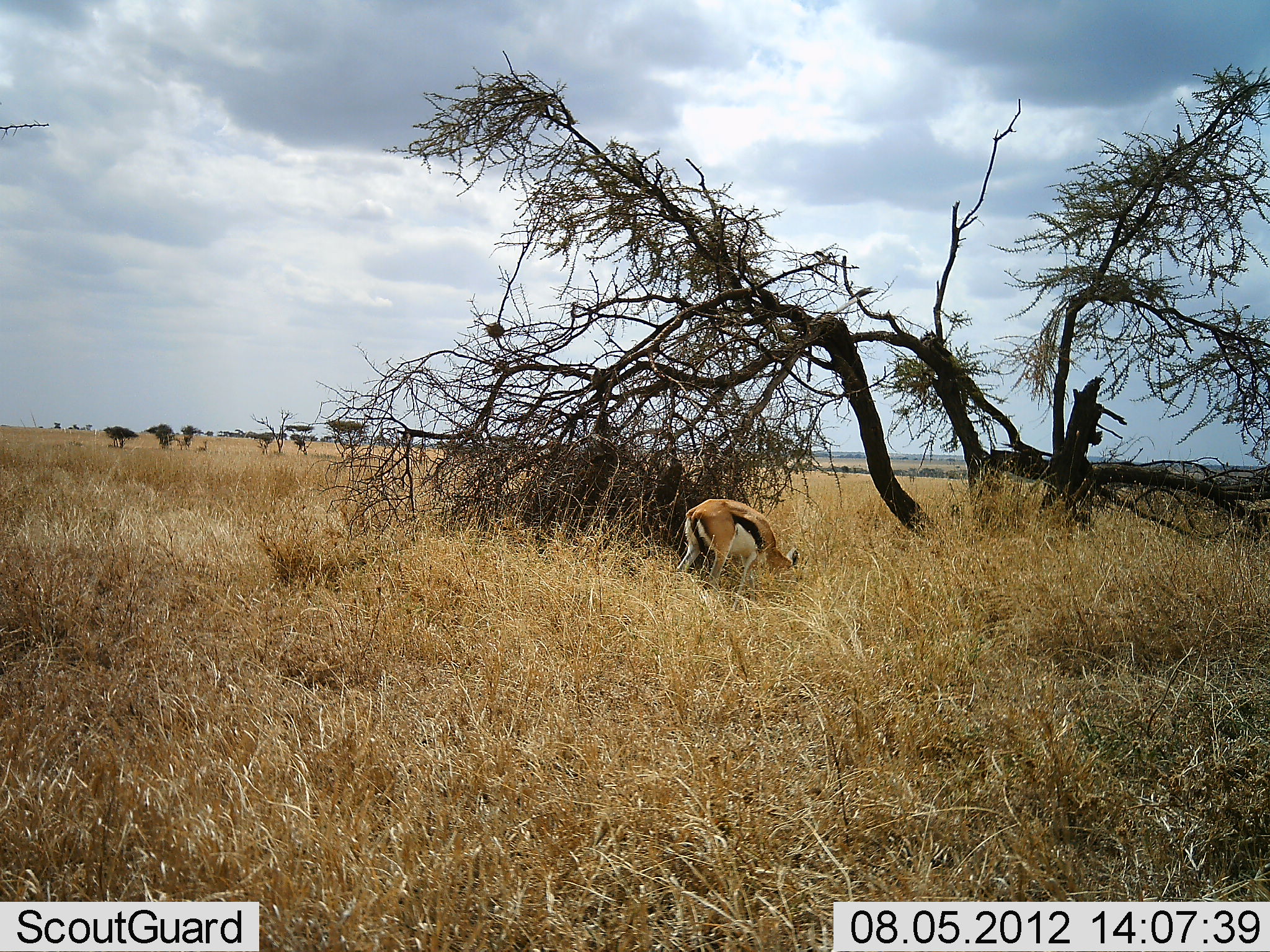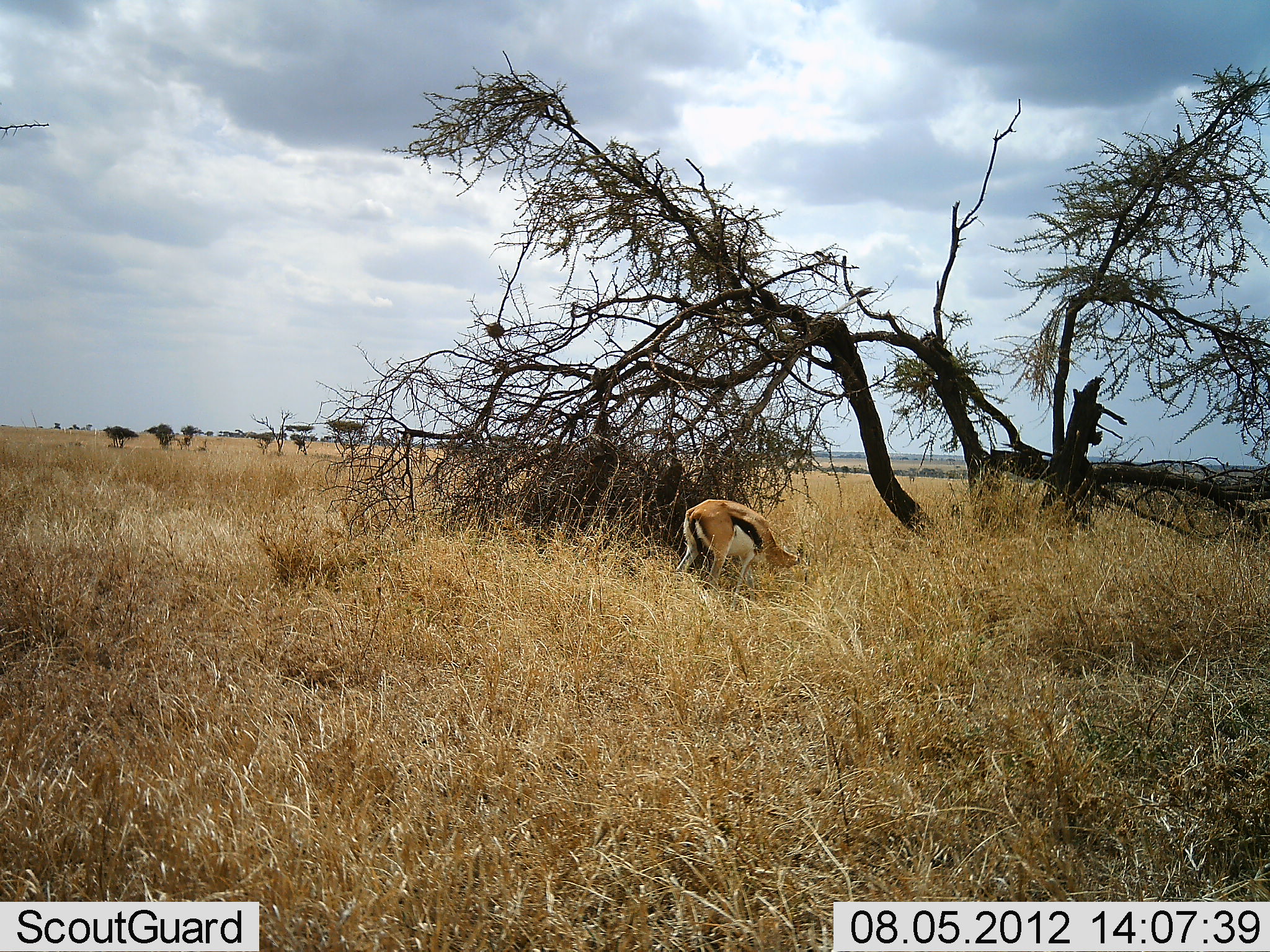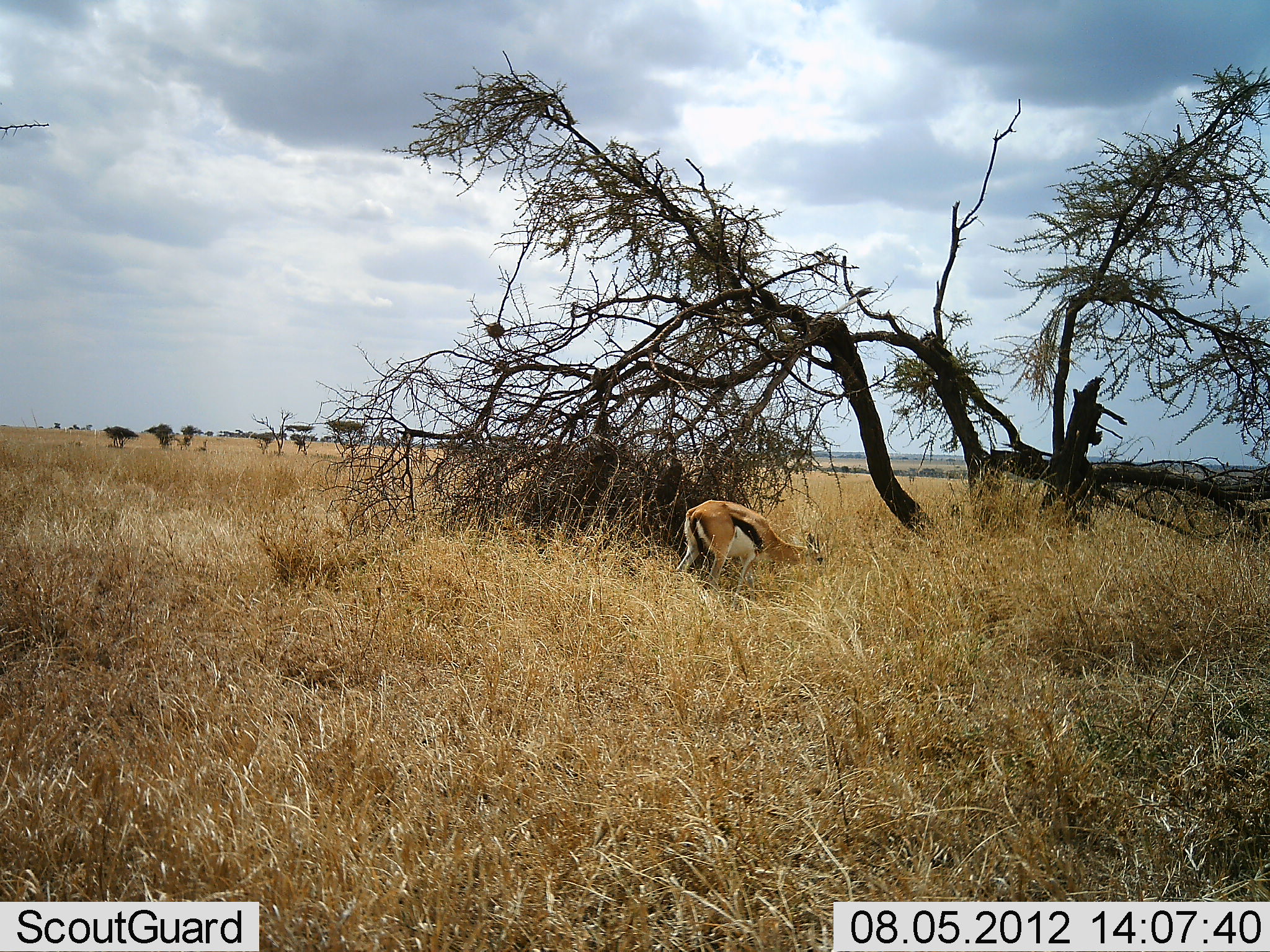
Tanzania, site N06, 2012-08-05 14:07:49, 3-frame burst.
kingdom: Animalia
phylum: Chordata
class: Mammalia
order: Artiodactyla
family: Bovidae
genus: Eudorcas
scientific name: Eudorcas thomsonii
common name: thomson's gazelle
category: gazellethomsons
Gazellethomsons (thomson's gazelle) (Eudorcas thomsonii), count 1. Behavior (volunteer vote fractions): standing 20%, resting 0%, moving 0%, interacting 0%. Young present (vote fraction): 0%. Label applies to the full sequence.